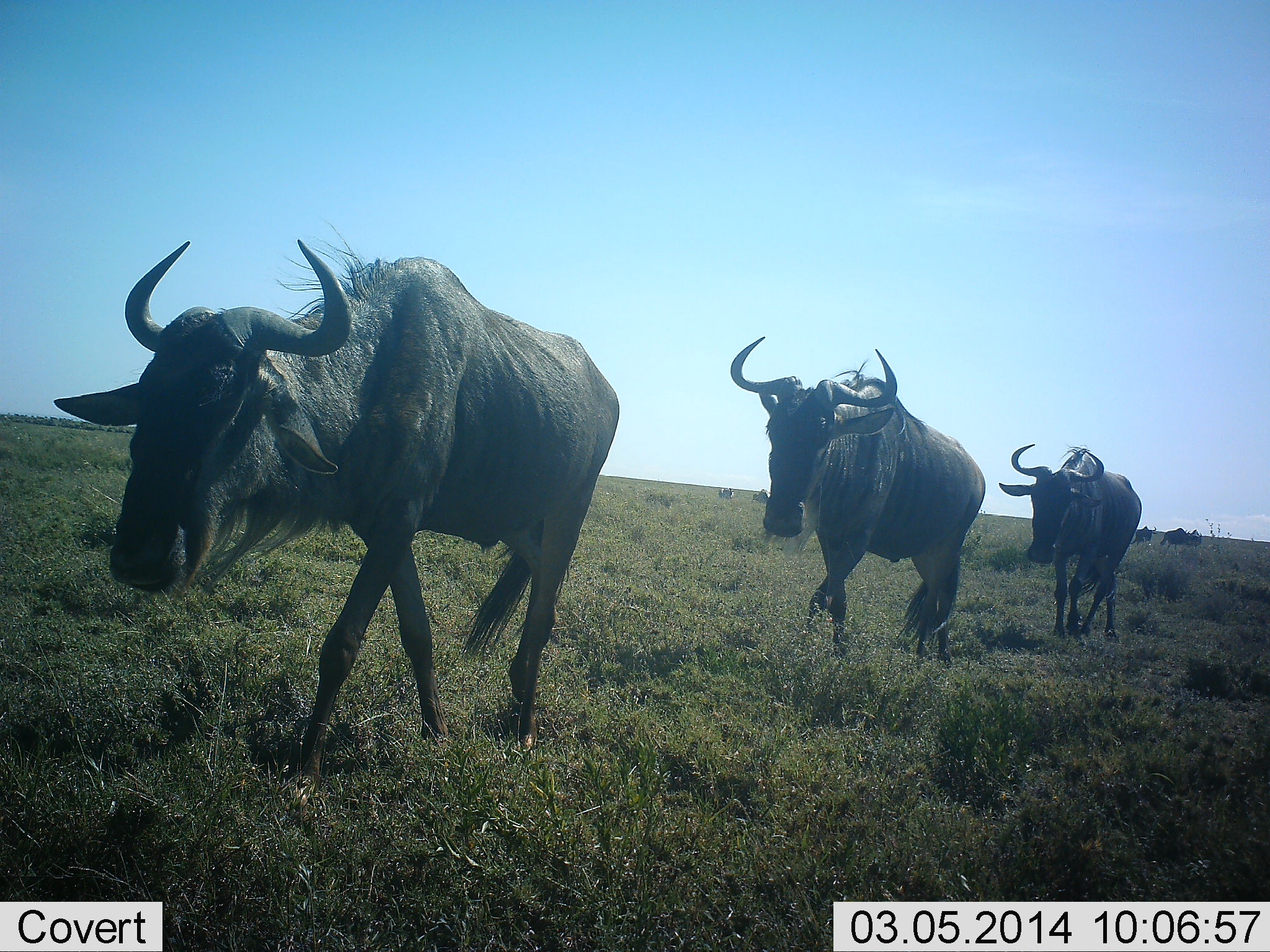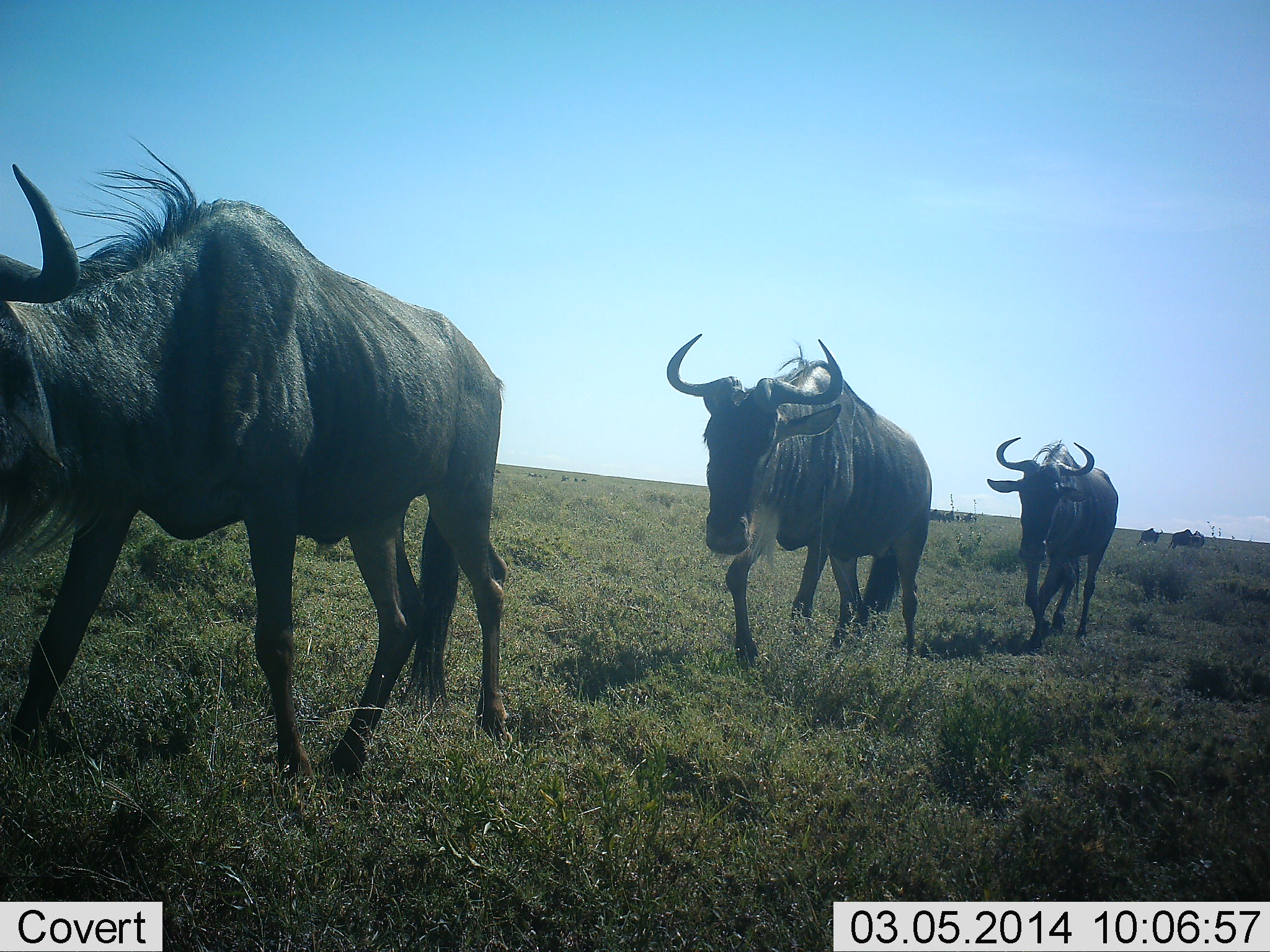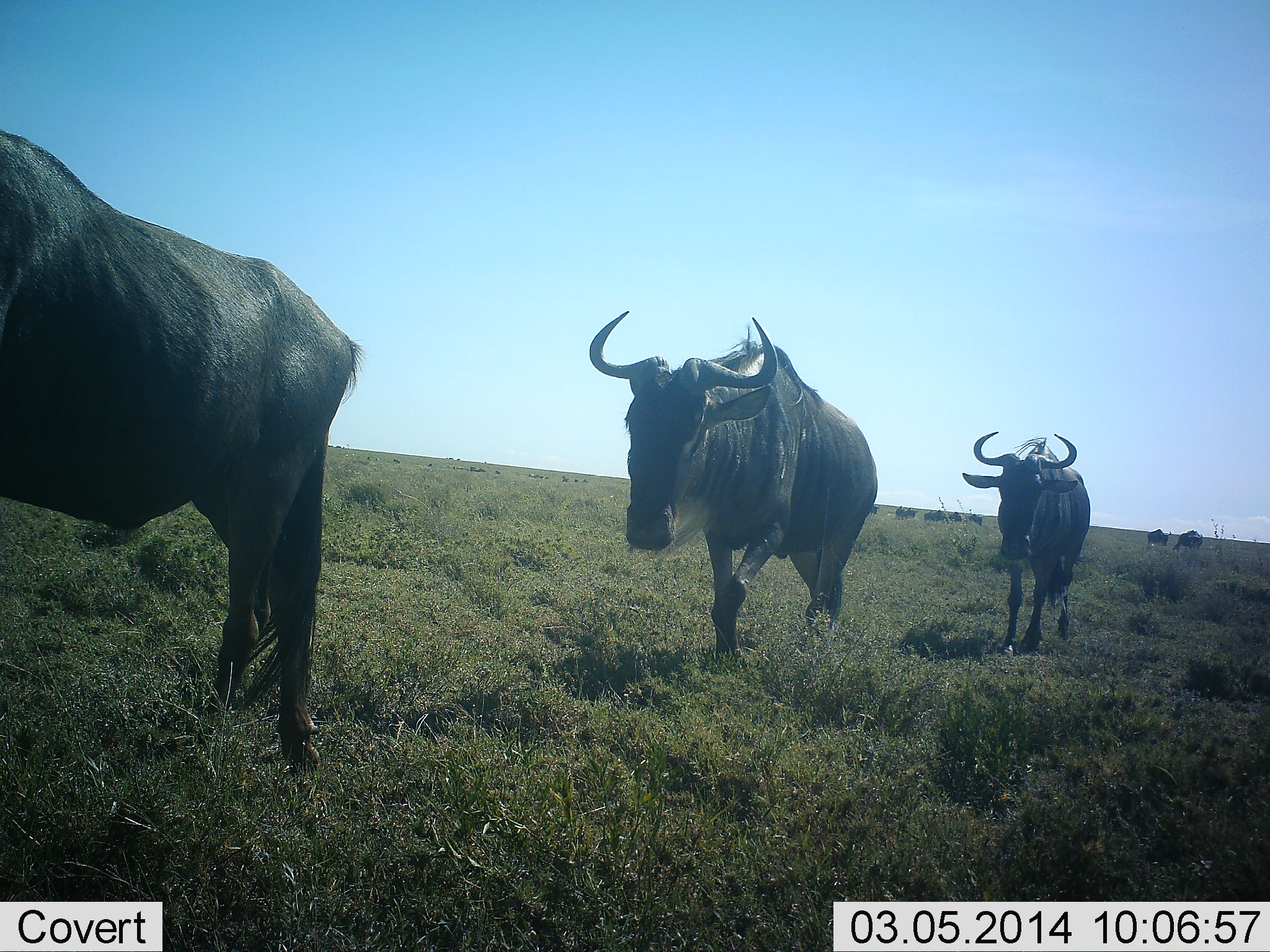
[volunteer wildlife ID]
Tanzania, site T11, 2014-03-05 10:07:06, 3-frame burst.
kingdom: Animalia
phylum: Chordata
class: Mammalia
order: Artiodactyla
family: Bovidae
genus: Connochaetes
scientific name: Connochaetes taurinus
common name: blue wildebeest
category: wildebeest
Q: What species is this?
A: Wildebeest (blue wildebeest) (Connochaetes taurinus).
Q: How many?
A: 10.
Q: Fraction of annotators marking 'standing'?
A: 10%.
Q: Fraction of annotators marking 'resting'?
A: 0%.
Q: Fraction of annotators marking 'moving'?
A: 100%.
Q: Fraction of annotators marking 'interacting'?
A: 0%.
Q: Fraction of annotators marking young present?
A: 0%.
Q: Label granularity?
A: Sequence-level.